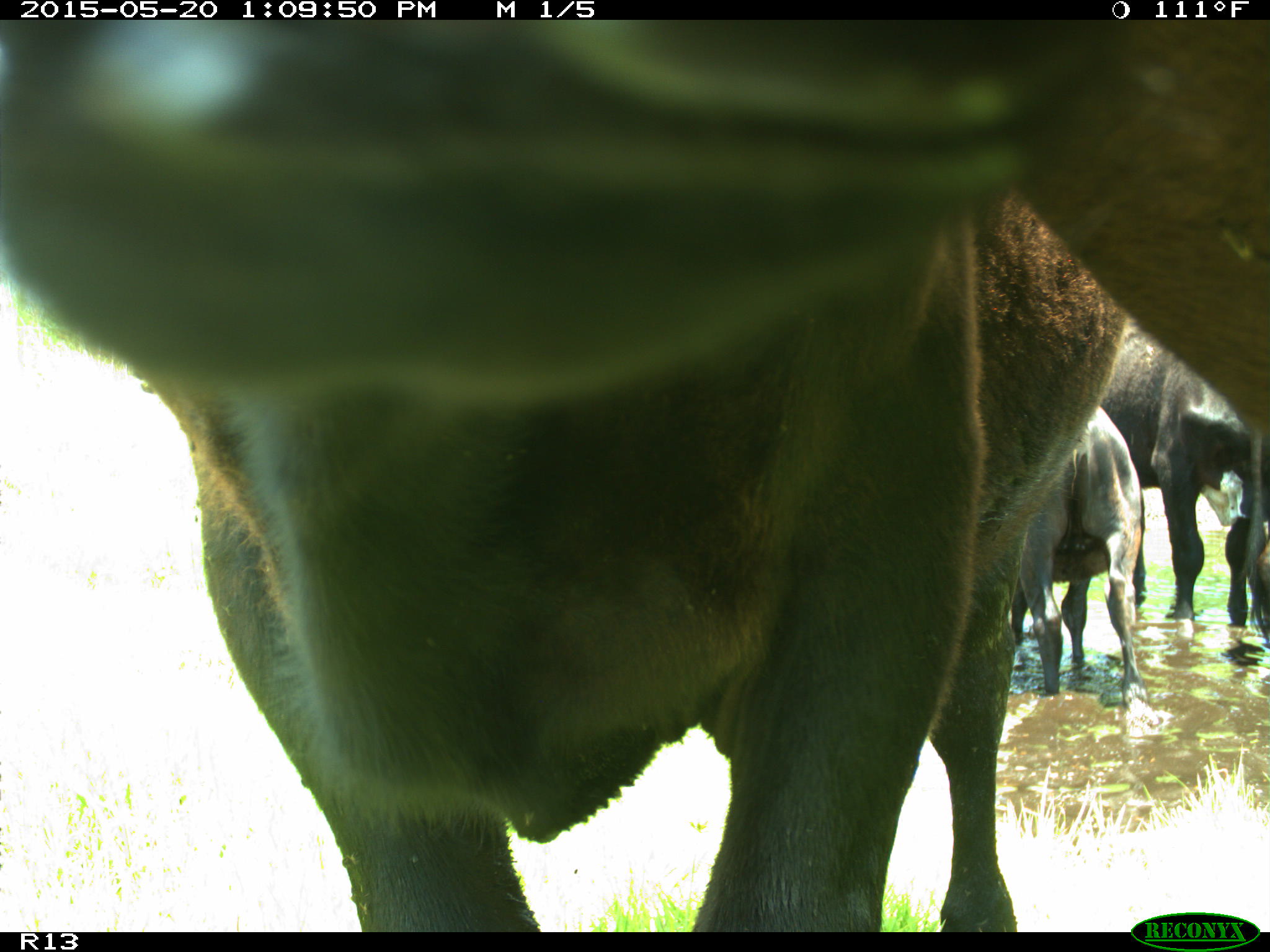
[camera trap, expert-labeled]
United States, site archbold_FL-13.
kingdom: Animalia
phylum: Chordata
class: Mammalia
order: Artiodactyla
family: Bovidae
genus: Bos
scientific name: Bos taurus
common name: domestic cow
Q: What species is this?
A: Bos taurus (domestic cow).